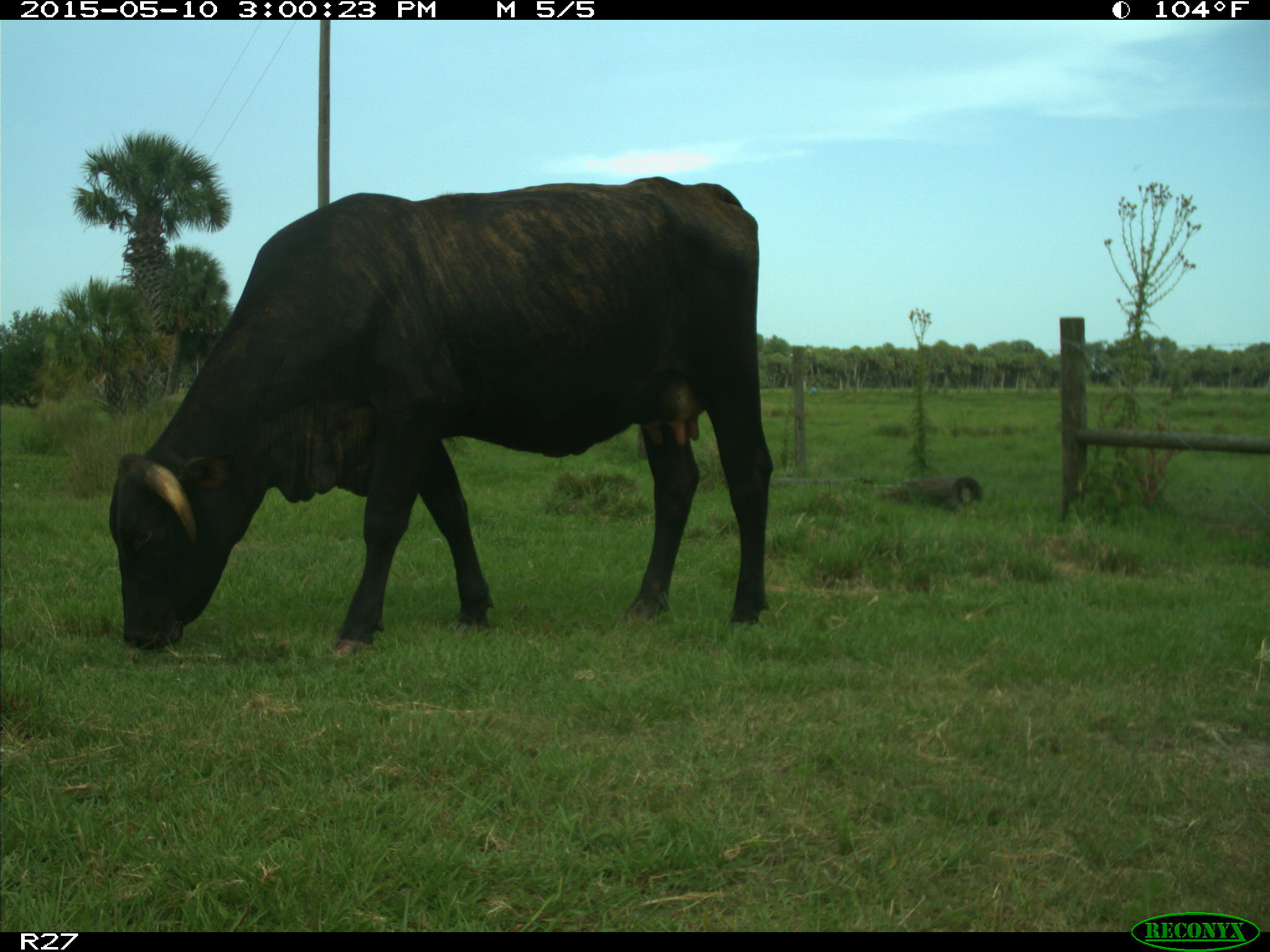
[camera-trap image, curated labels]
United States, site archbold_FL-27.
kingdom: Animalia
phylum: Chordata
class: Mammalia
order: Artiodactyla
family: Bovidae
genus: Bos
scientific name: Bos taurus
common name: domestic cow